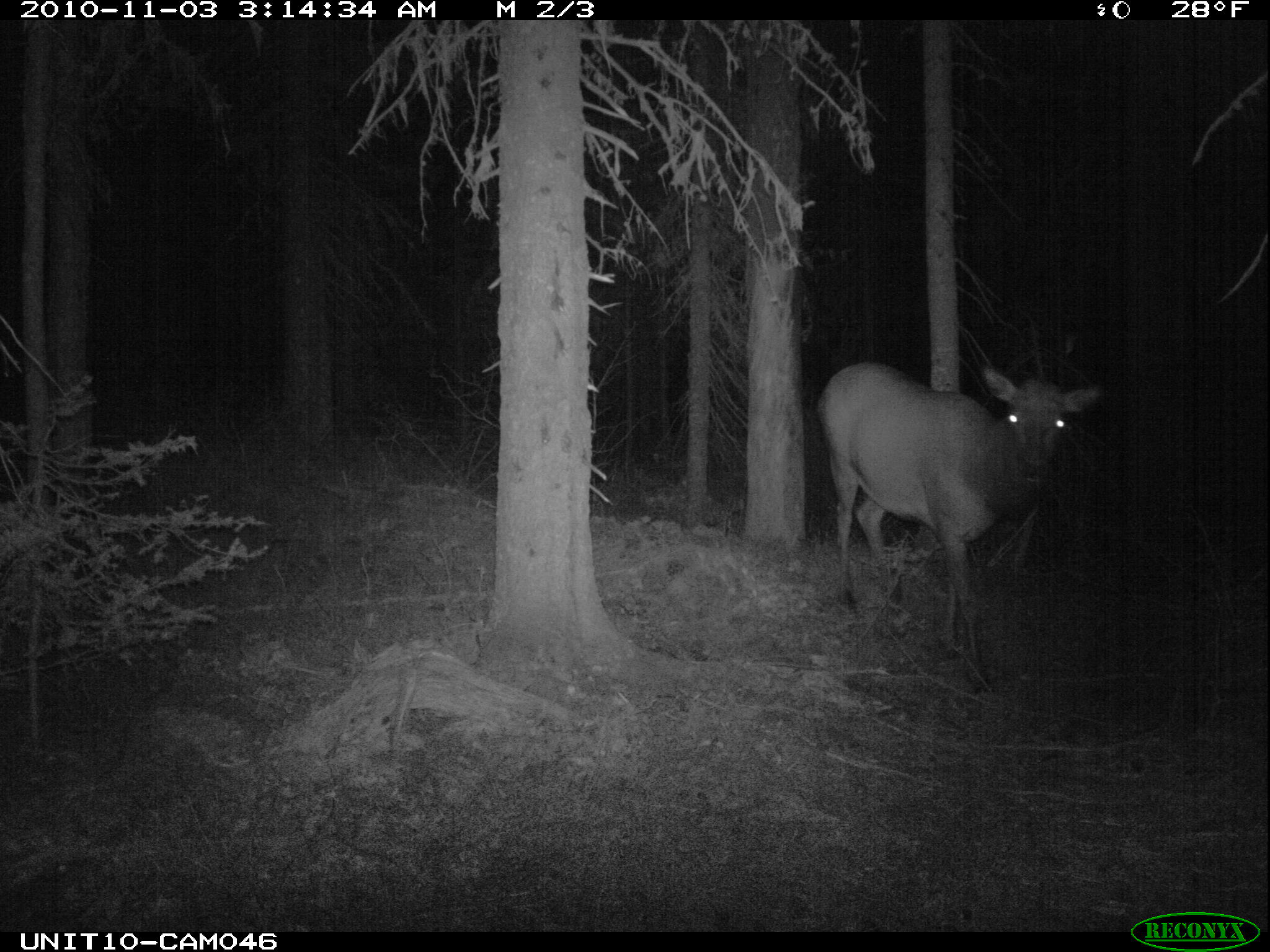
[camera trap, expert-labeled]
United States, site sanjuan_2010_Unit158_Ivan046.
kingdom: Animalia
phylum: Chordata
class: Mammalia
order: Artiodactyla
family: Cervidae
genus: Cervus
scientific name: Cervus elaphus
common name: red deer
Cervus elaphus (red deer).